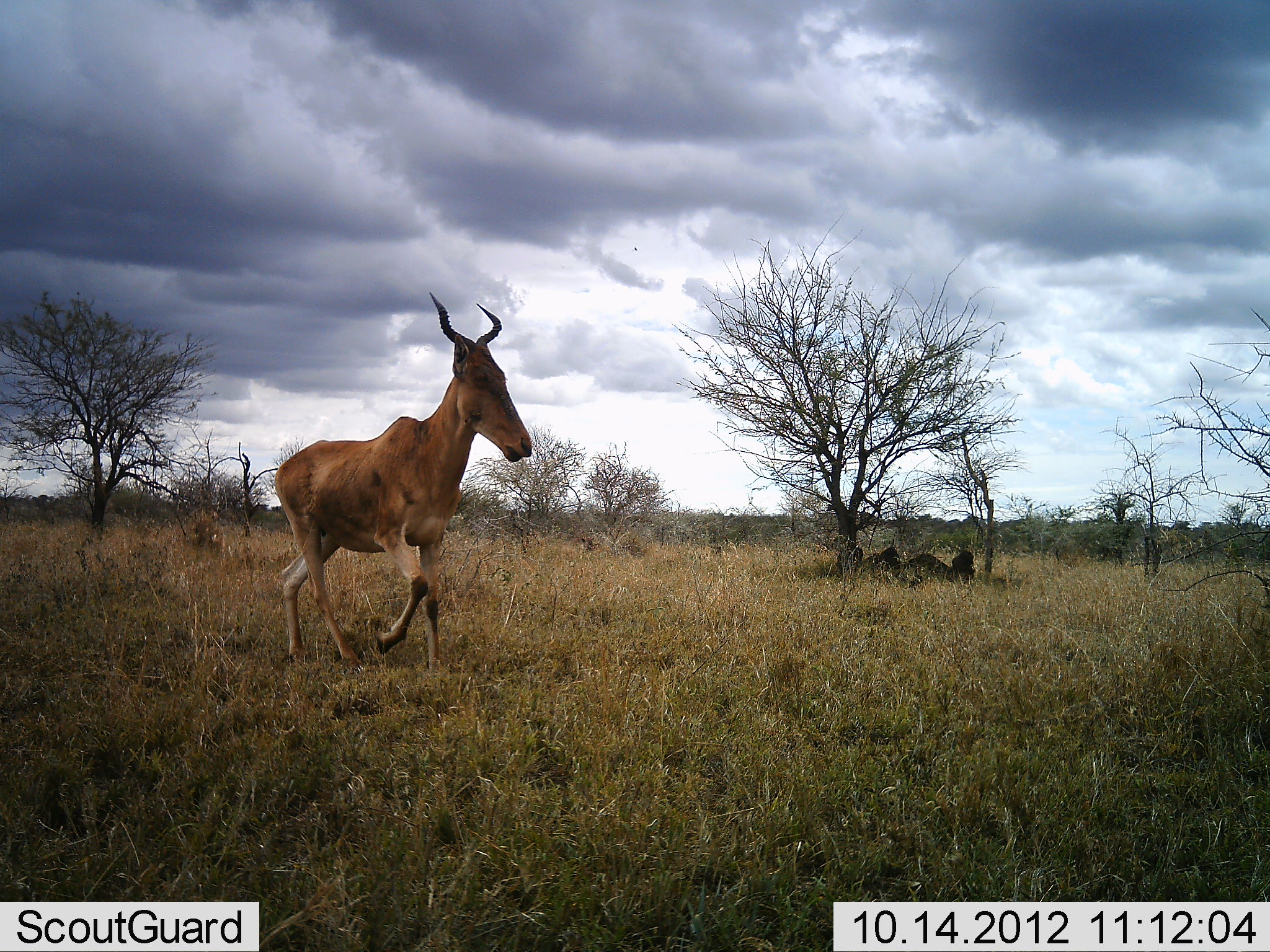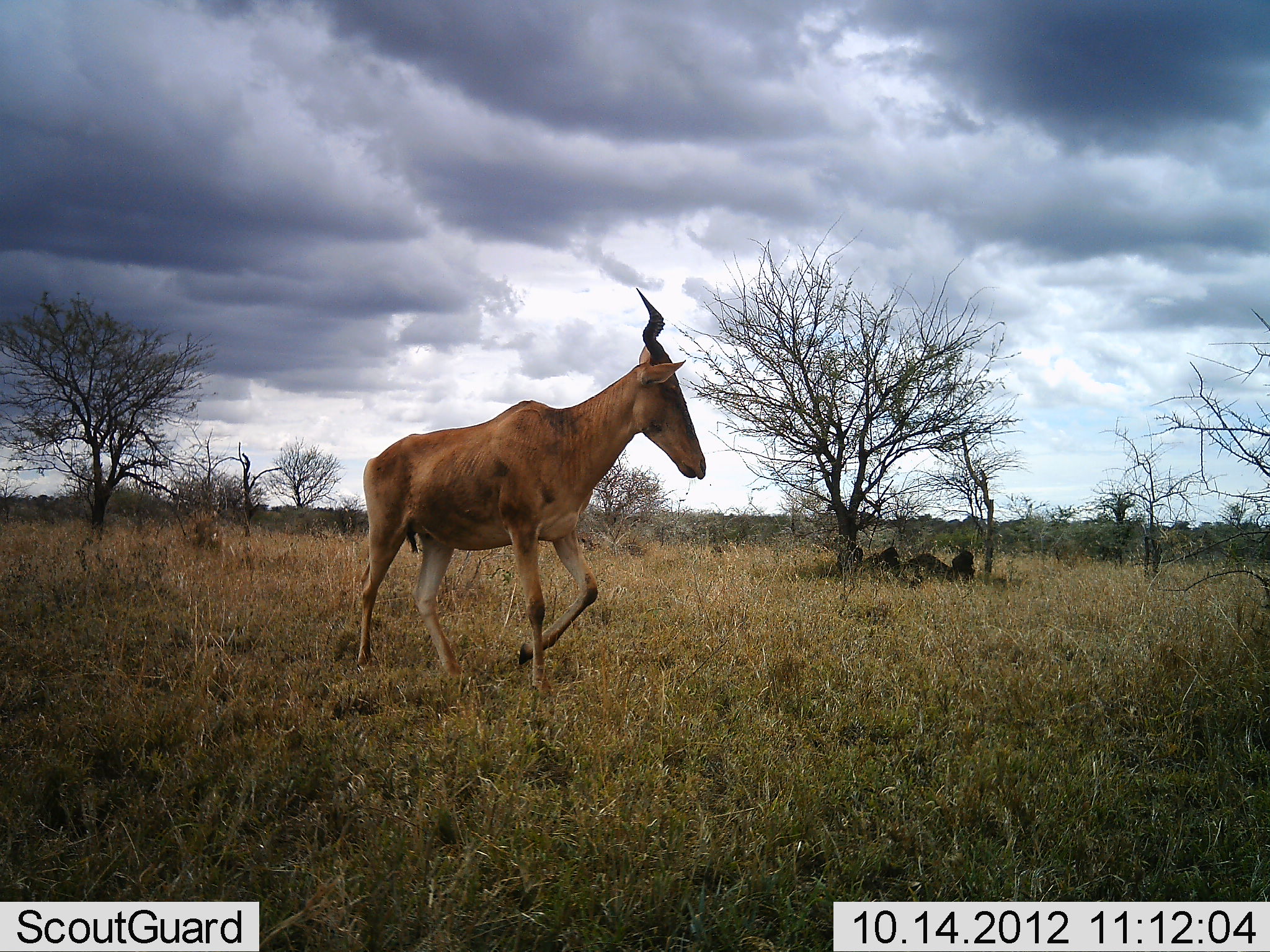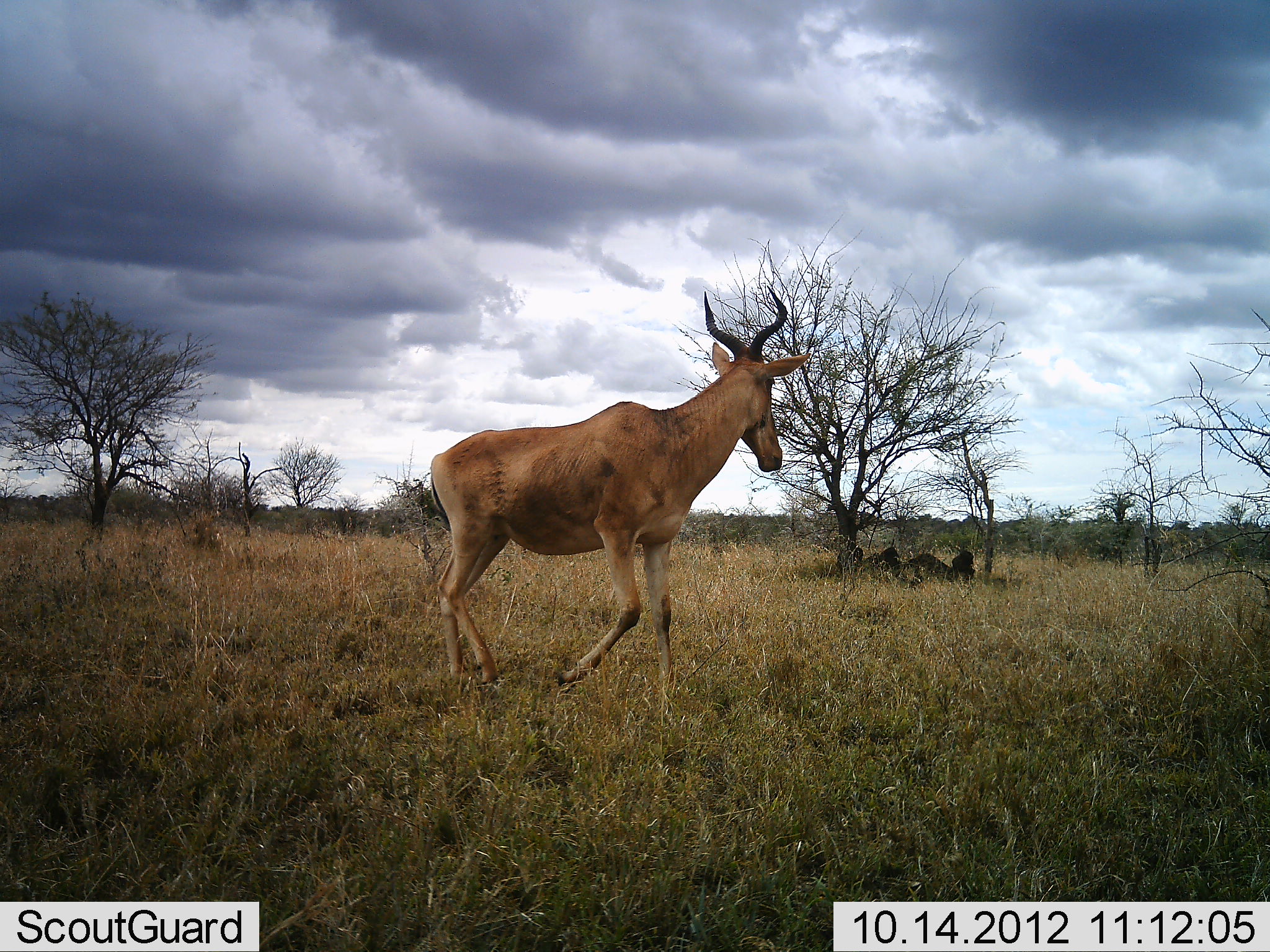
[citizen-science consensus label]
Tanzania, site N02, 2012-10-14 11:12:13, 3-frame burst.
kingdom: Animalia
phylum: Chordata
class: Mammalia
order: Artiodactyla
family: Bovidae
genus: Alcelaphus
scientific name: Alcelaphus buselaphus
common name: hartebeest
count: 1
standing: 10%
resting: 0%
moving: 90%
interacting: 0%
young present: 0%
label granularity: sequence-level